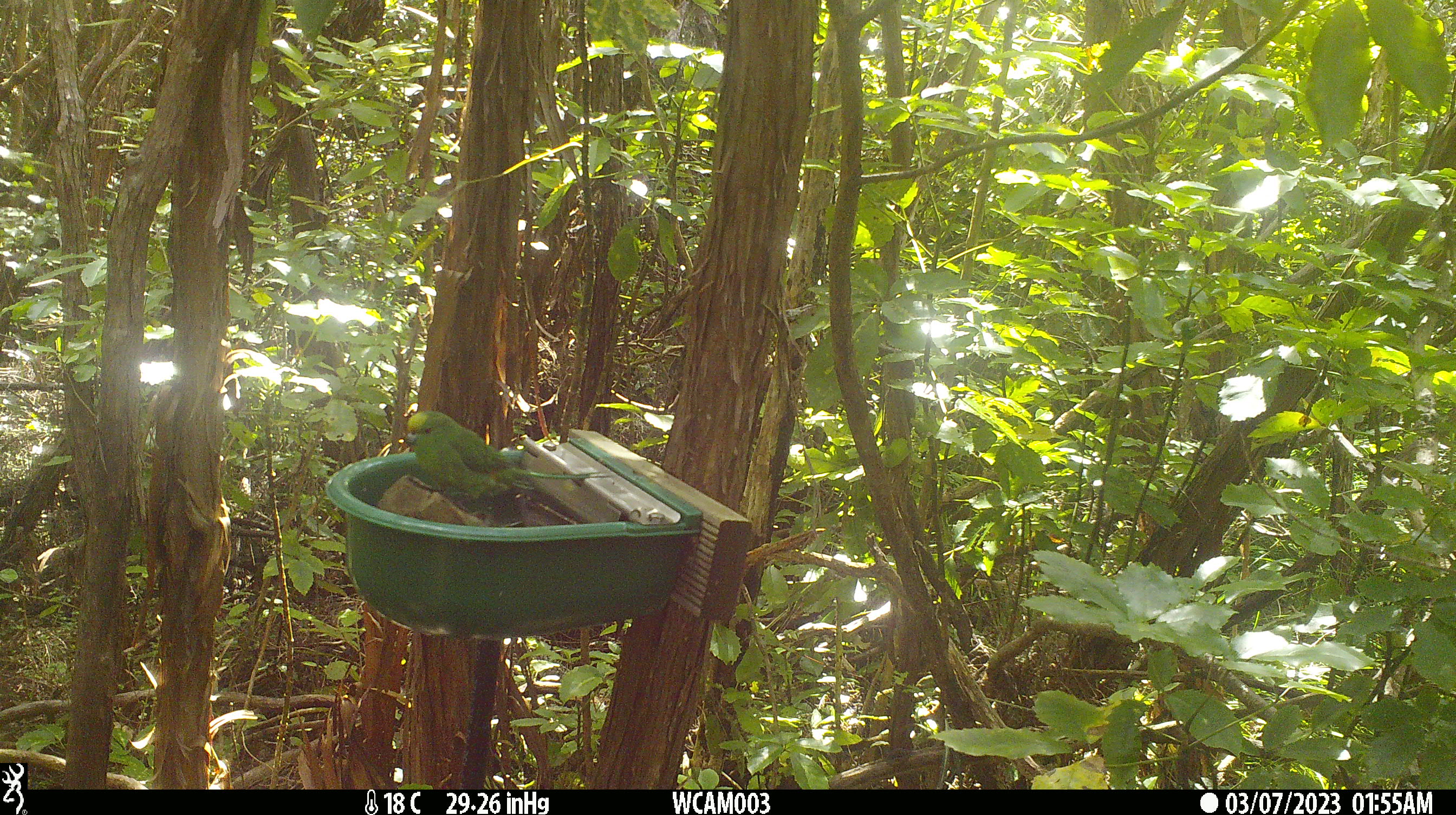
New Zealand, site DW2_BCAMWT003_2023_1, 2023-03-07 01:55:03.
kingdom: Animalia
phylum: Chordata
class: Aves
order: Psittaciformes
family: Psittaculidae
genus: Cyanoramphus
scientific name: Cyanoramphus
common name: parakeet